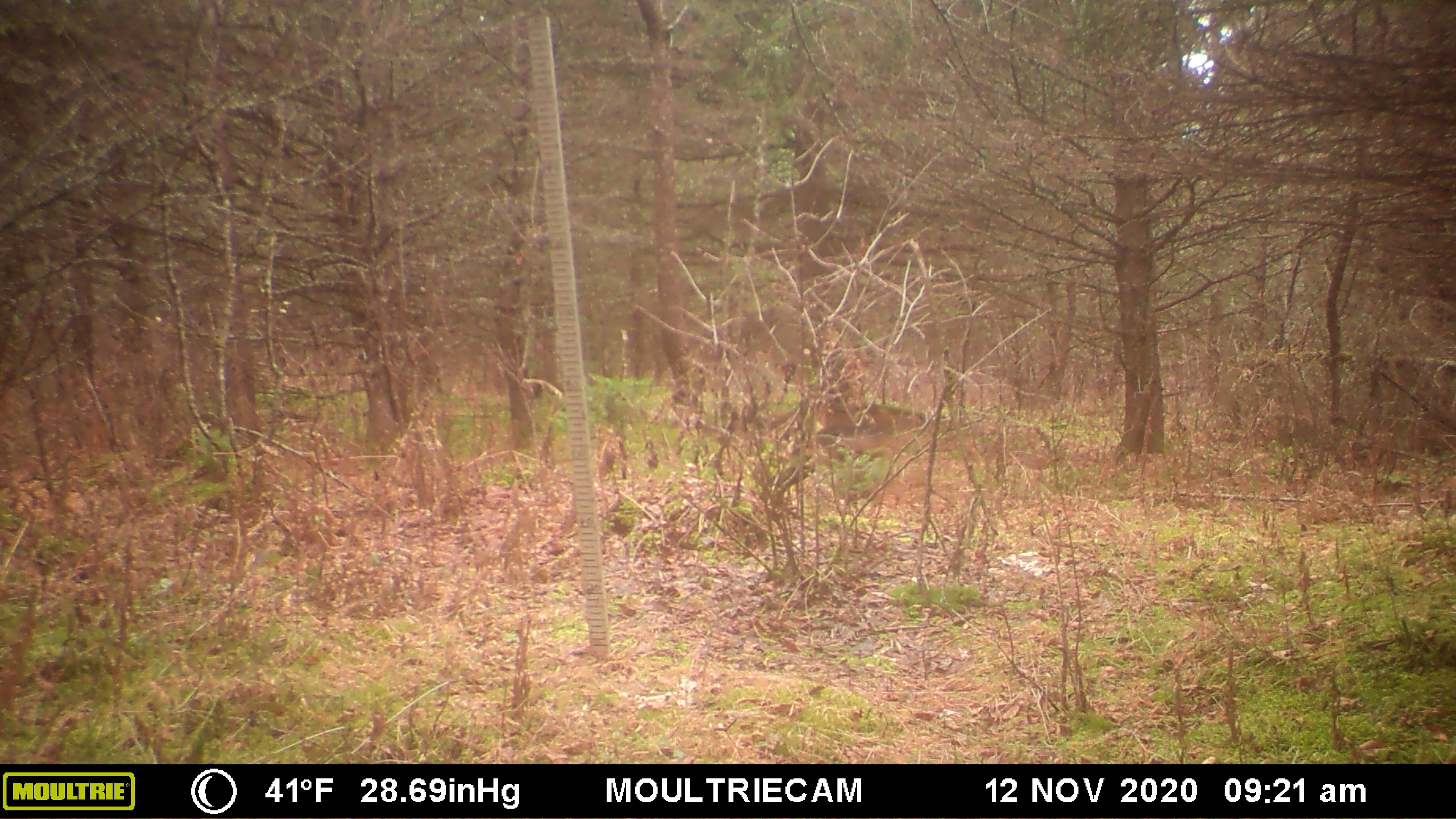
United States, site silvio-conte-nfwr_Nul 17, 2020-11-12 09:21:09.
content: unidentified animal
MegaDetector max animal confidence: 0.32